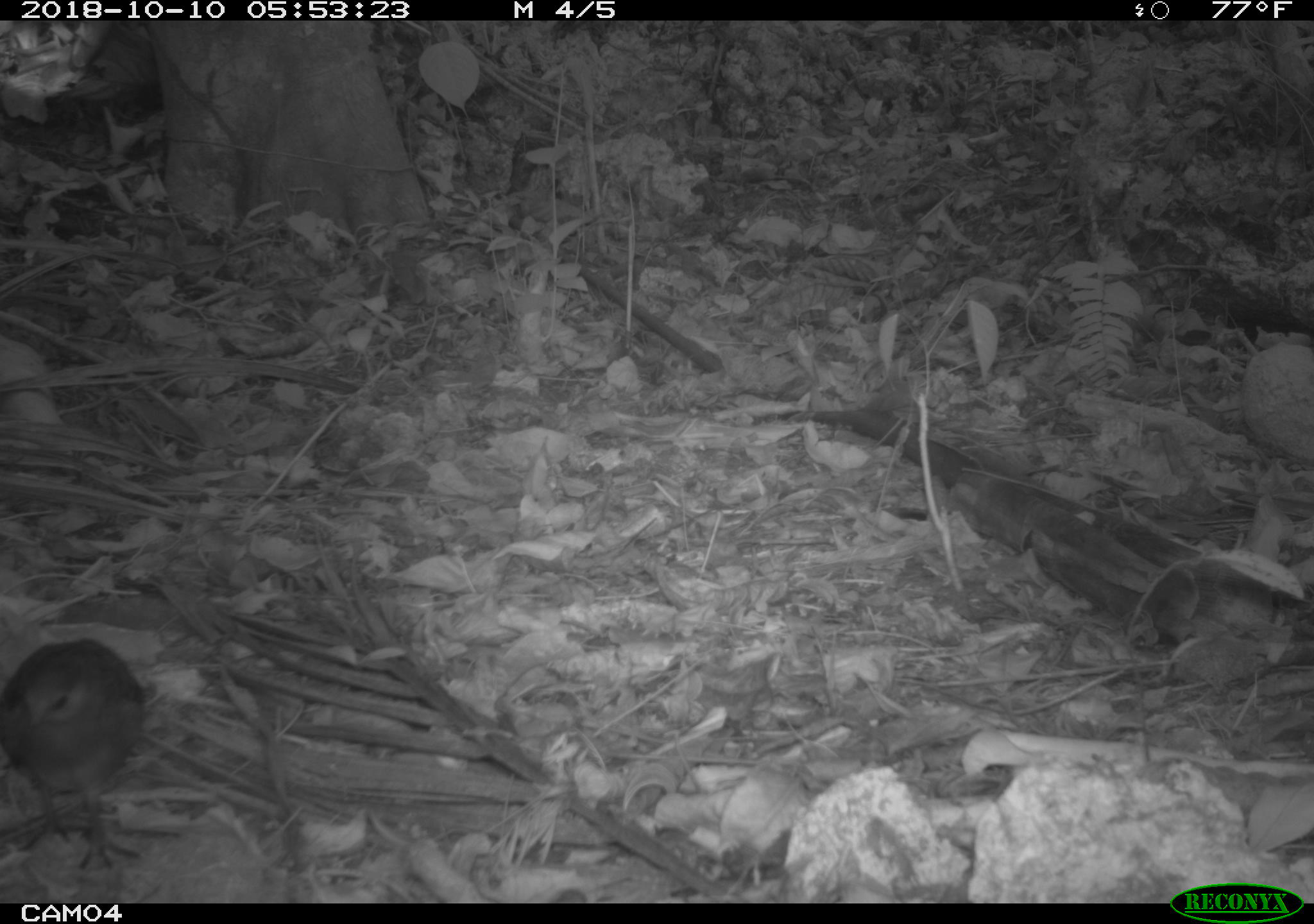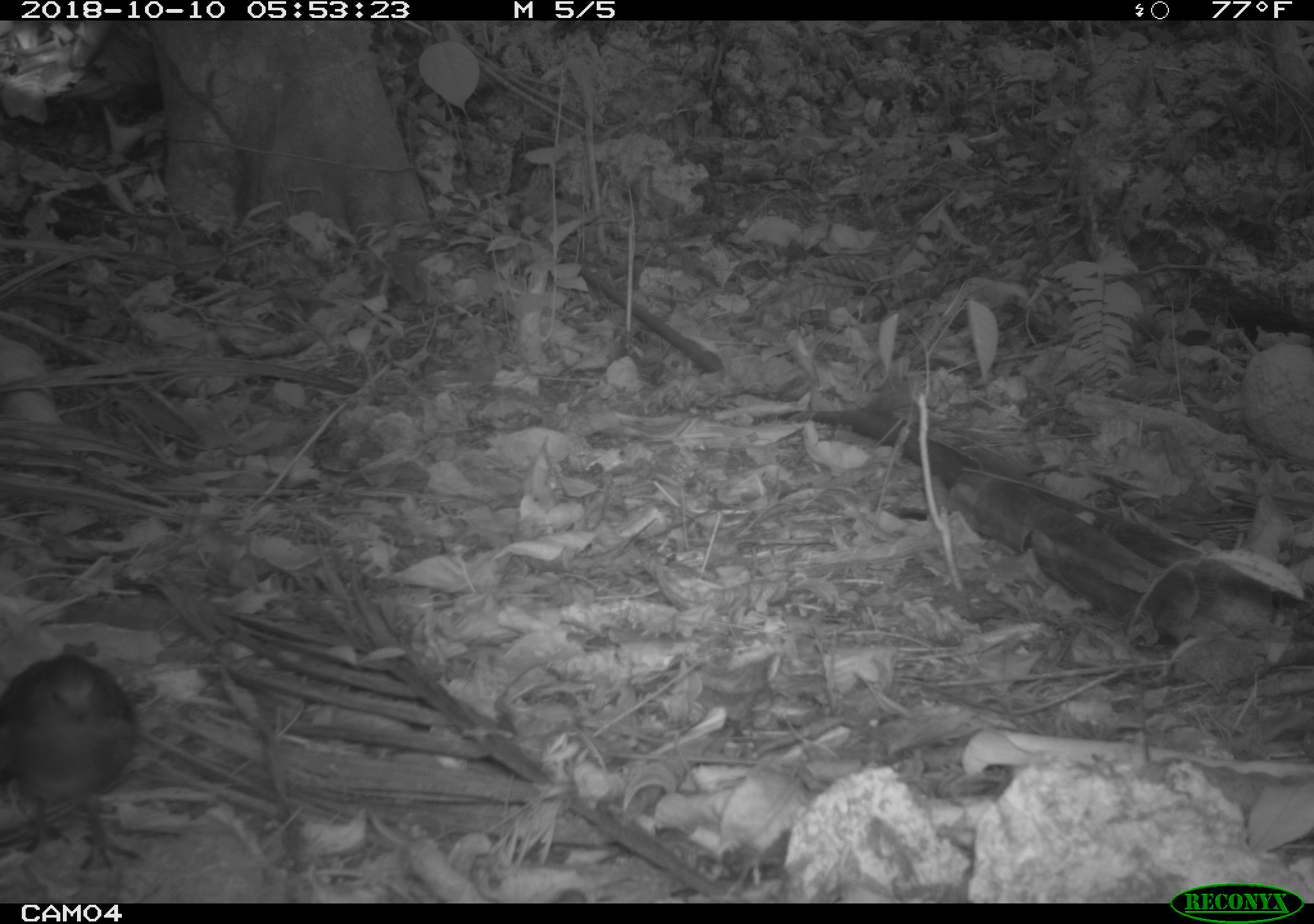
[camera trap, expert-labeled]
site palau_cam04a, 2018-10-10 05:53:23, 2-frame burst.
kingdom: Animalia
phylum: Chordata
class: Aves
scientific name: Aves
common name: bird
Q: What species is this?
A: Bird (Aves).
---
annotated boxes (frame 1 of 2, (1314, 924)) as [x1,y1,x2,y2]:
bird: [0,633,149,885]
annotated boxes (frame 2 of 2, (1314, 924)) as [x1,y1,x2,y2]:
bird: [0,649,137,884]